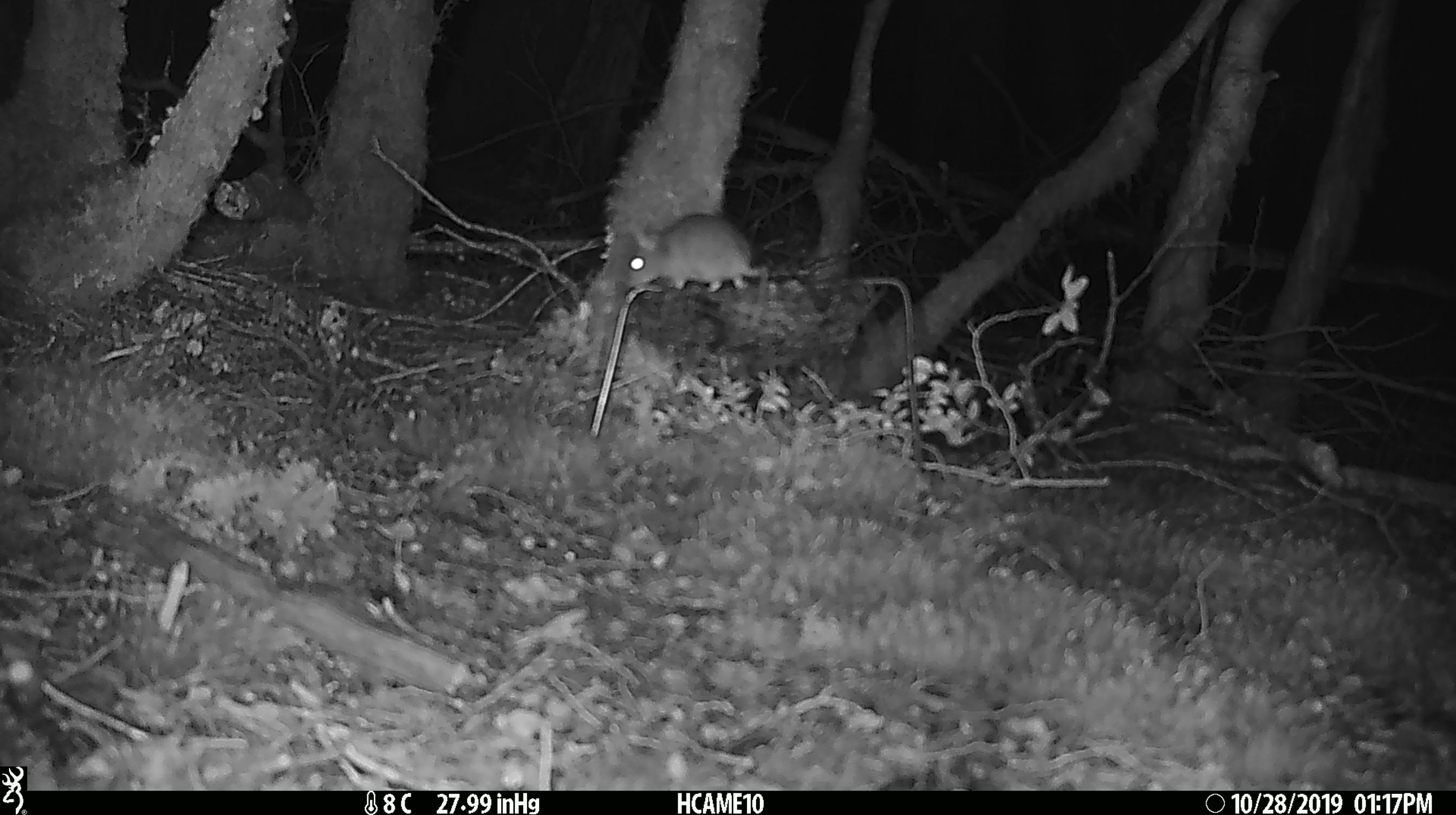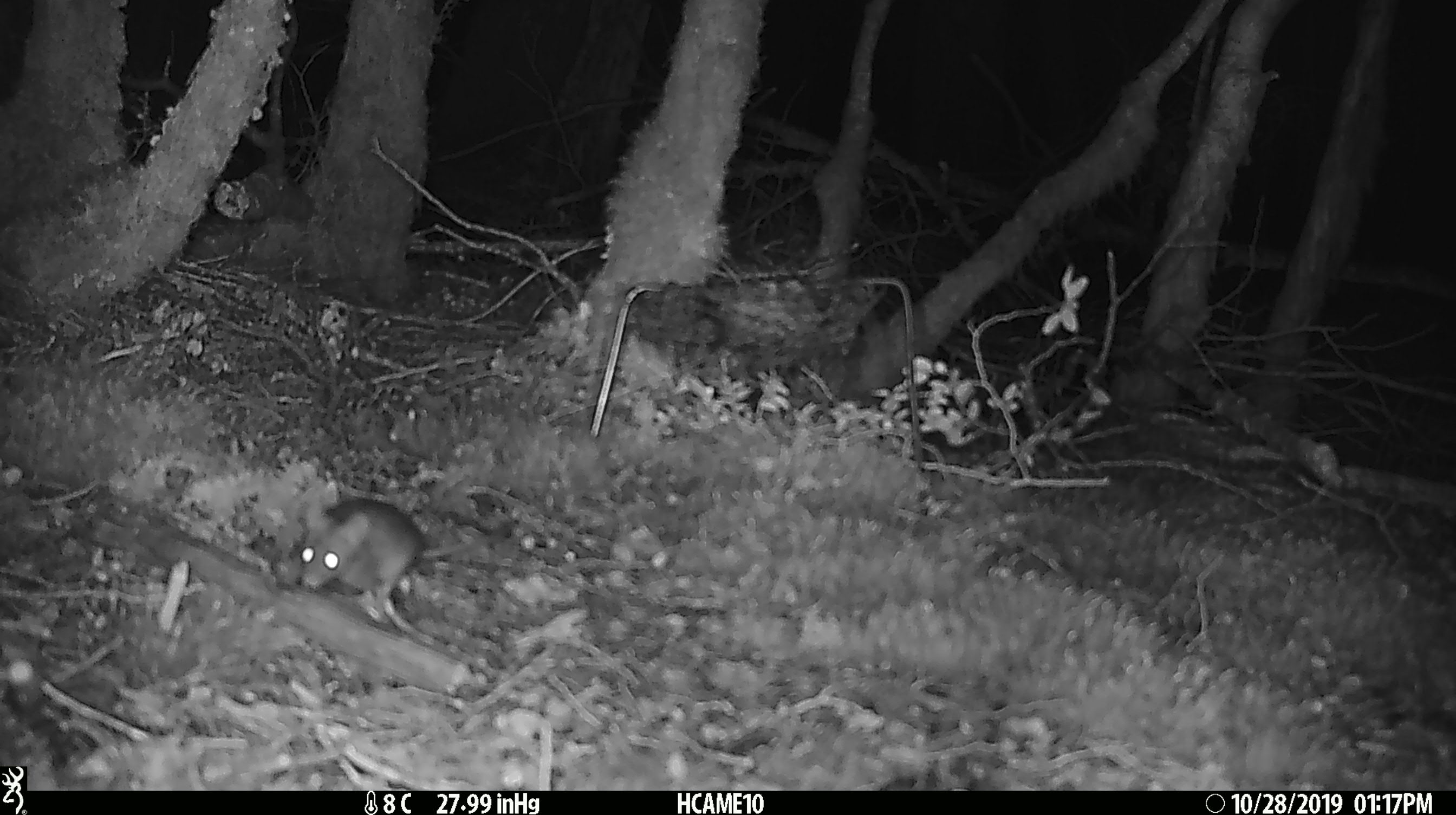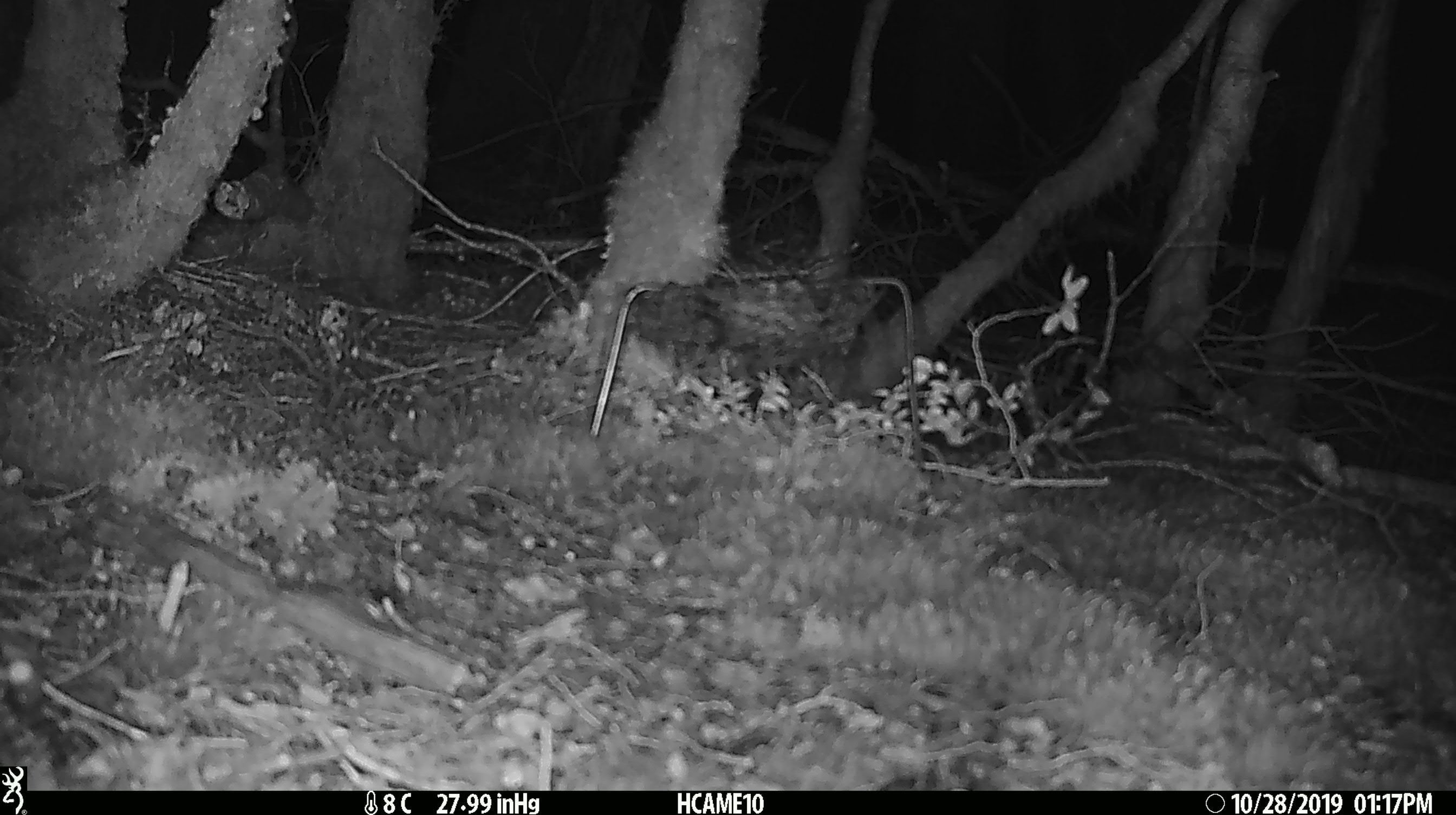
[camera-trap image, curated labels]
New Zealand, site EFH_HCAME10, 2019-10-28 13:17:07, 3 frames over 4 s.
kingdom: Animalia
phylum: Chordata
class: Mammalia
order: Rodentia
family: Muridae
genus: Mus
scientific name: Mus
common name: mouse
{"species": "mouse (Mus)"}